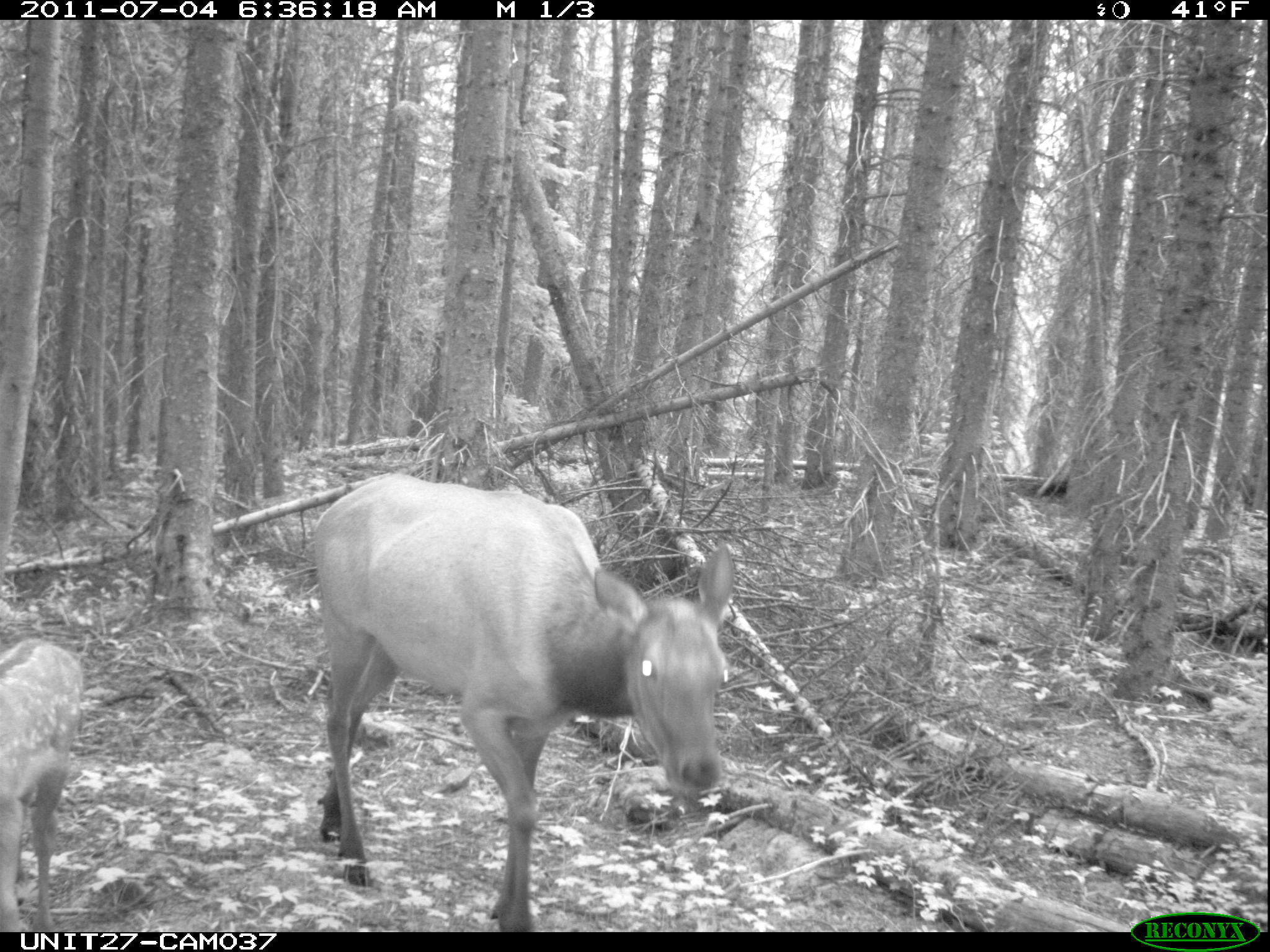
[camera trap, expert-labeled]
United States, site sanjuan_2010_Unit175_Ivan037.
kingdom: Animalia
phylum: Chordata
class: Mammalia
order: Artiodactyla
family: Cervidae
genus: Cervus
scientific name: Cervus elaphus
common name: red deer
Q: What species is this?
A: Cervus elaphus (red deer).